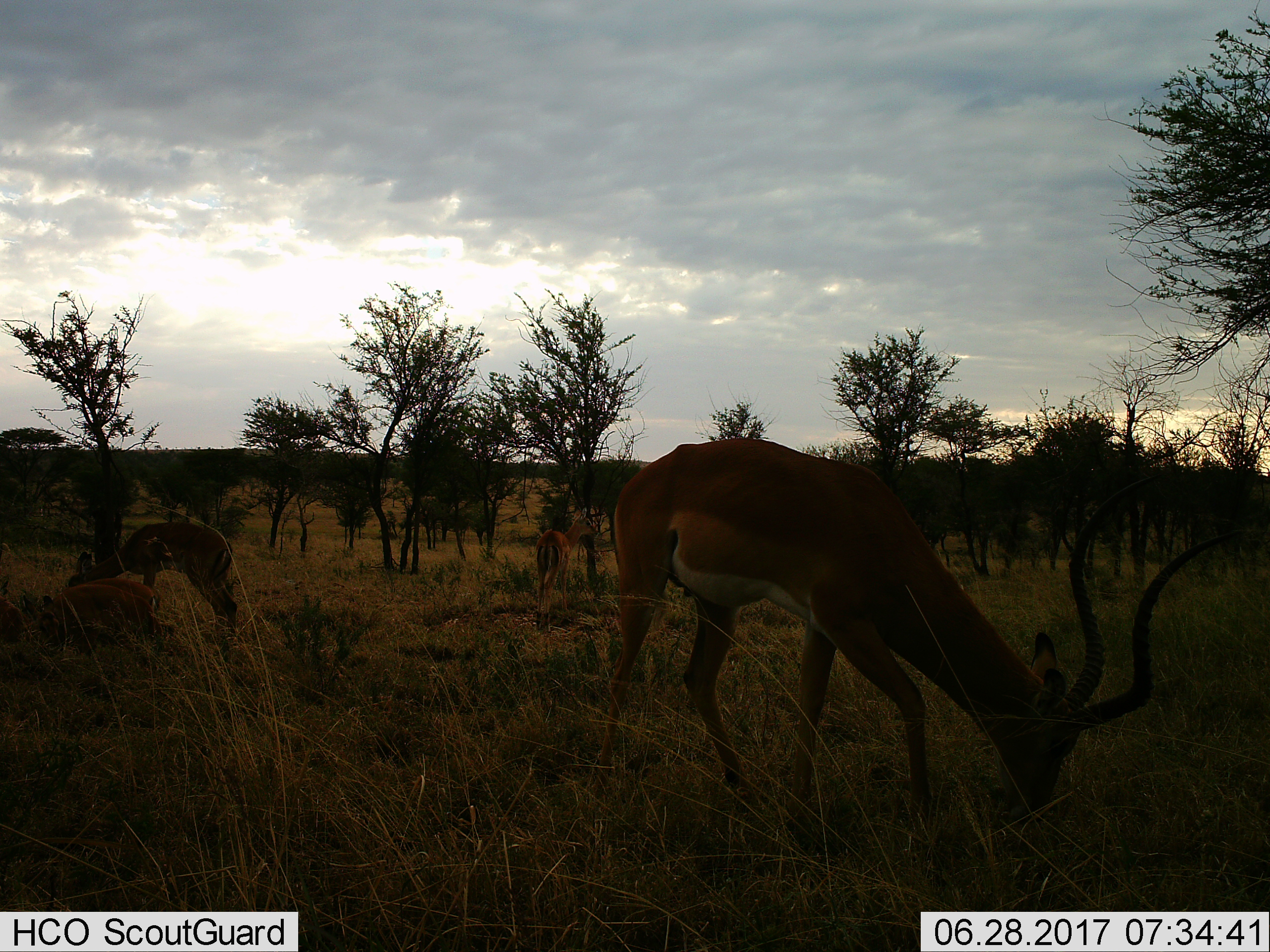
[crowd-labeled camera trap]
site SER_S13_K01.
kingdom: Animalia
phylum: Chordata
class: Mammalia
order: Artiodactyla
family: Bovidae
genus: Nanger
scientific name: Nanger granti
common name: grant's gazelle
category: gazellegrants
Gazellegrants (grant's gazelle) (Nanger granti), count 4. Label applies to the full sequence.